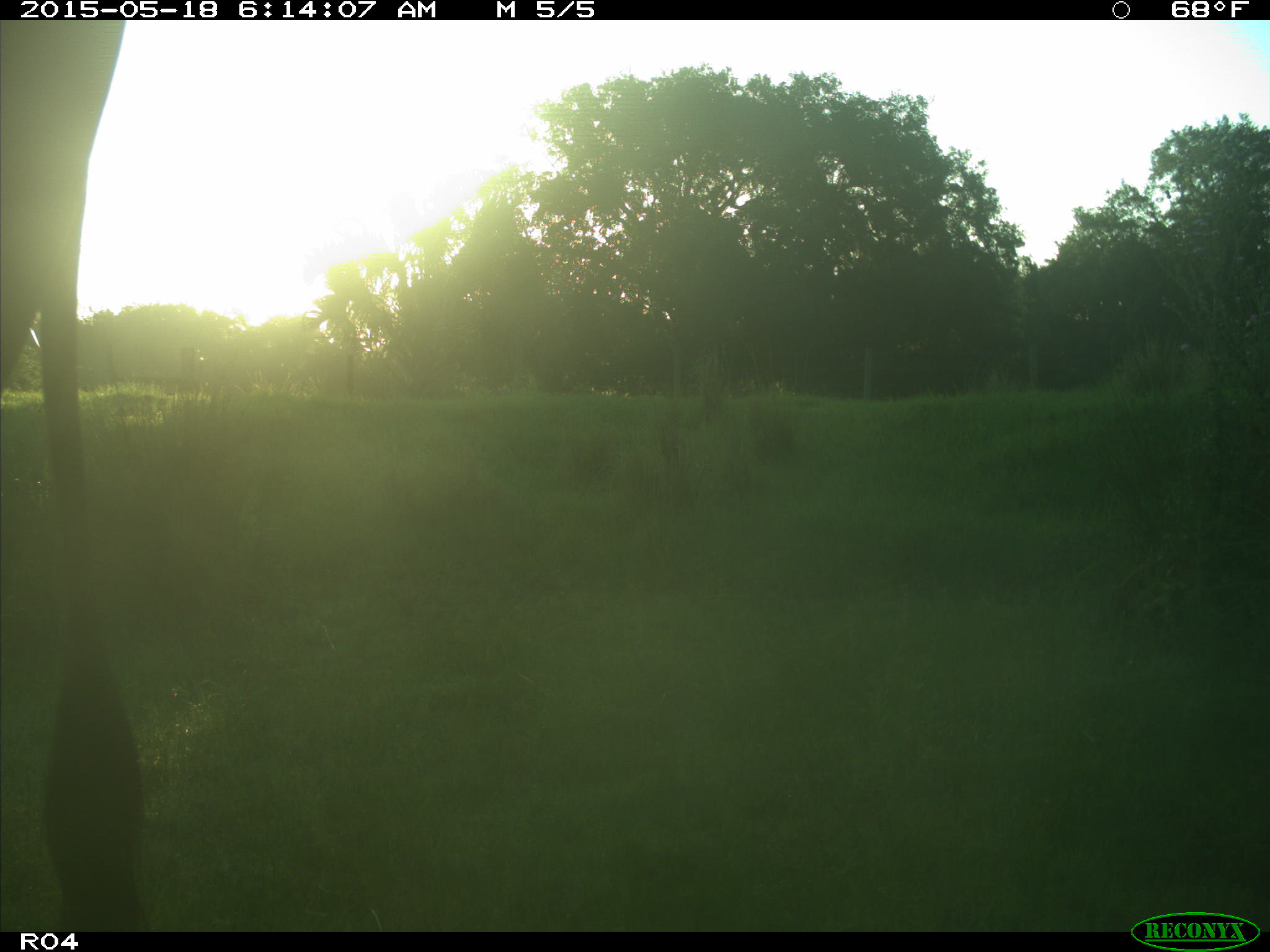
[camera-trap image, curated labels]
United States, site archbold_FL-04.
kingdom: Animalia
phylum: Chordata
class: Mammalia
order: Artiodactyla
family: Bovidae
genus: Bos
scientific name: Bos taurus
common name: domestic cow